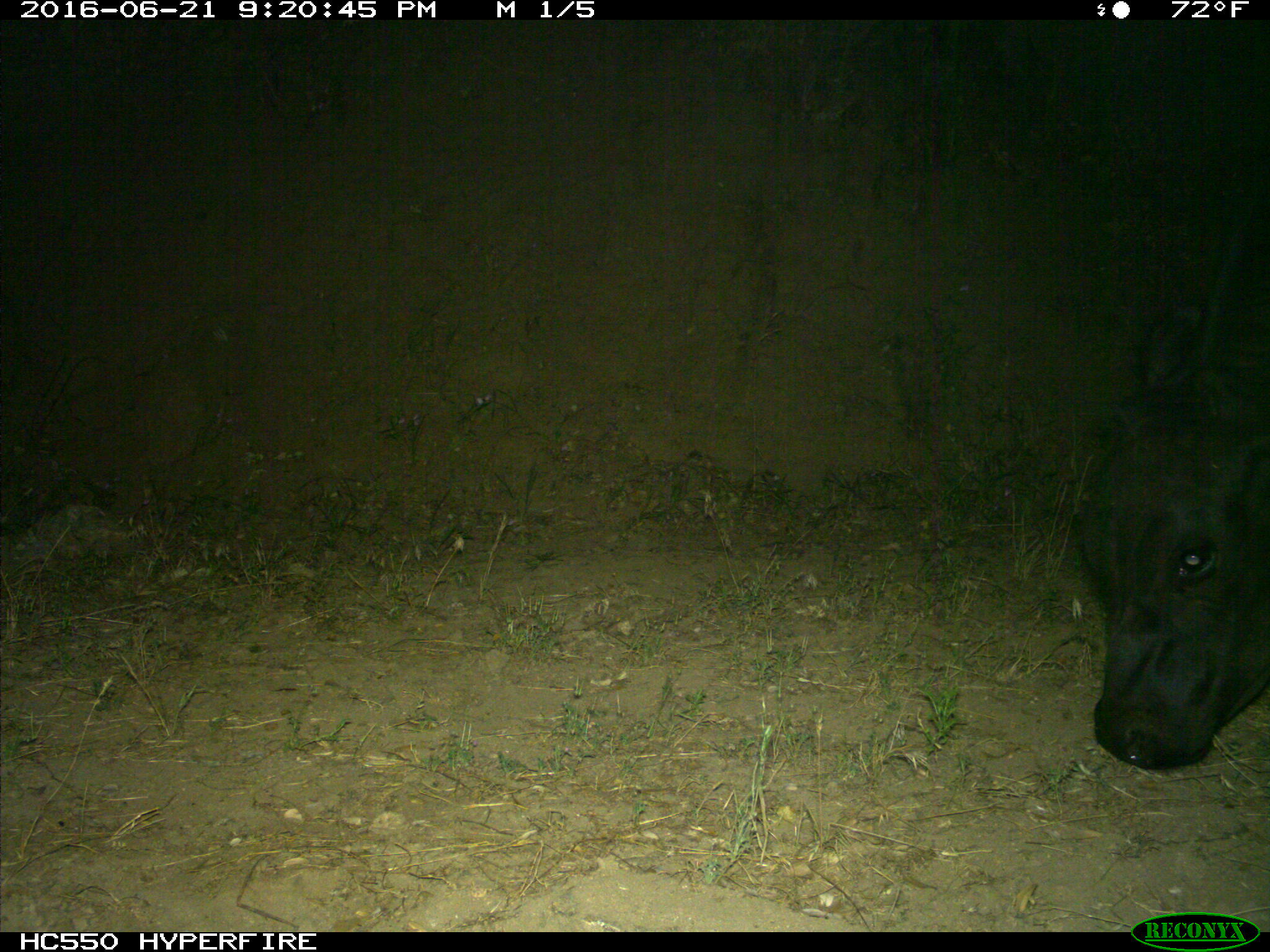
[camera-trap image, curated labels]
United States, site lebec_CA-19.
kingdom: Animalia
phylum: Chordata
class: Mammalia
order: Artiodactyla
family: Bovidae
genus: Bos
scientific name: Bos taurus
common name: domestic cow